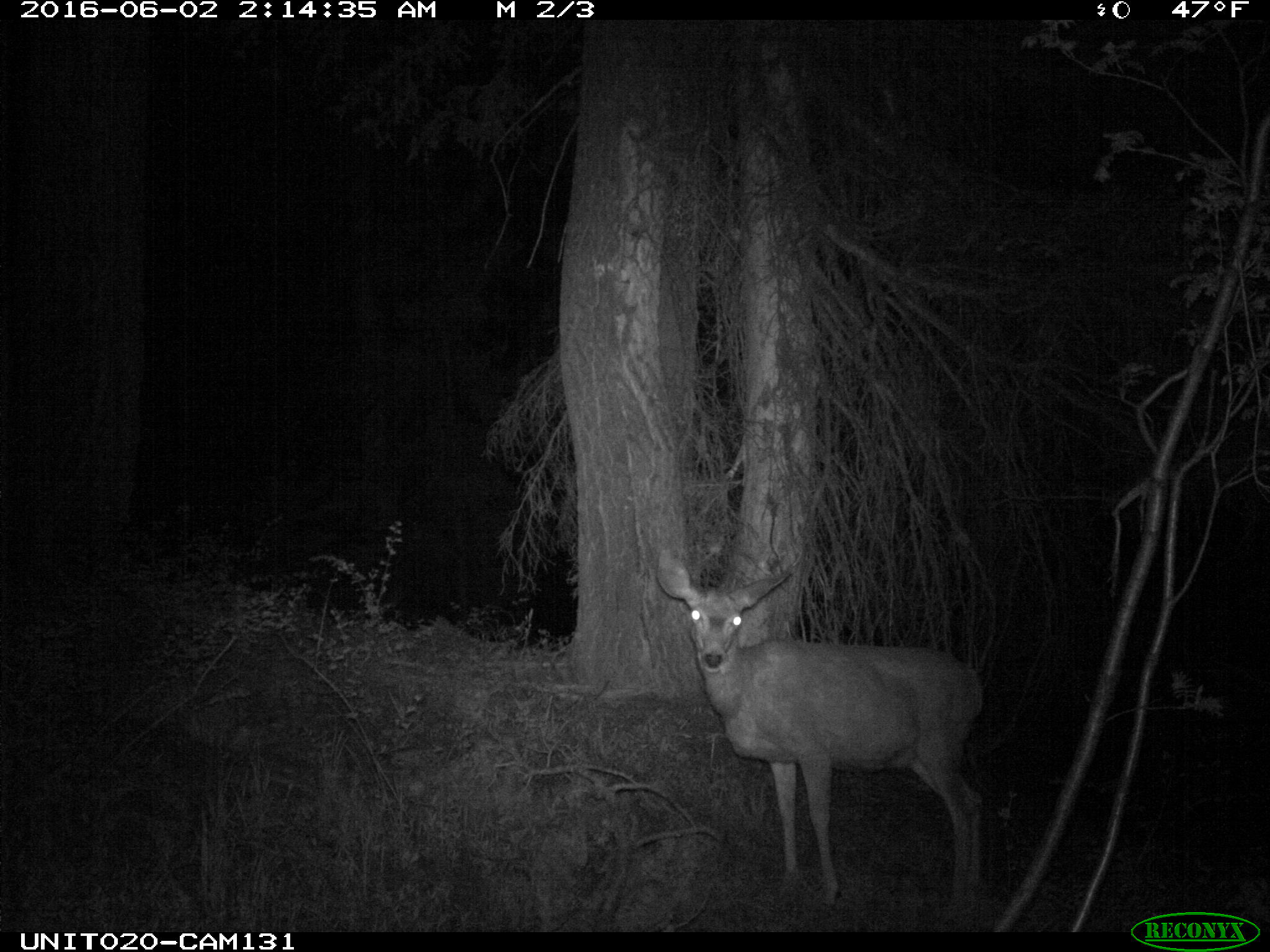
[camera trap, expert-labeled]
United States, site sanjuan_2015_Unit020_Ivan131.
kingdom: Animalia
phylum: Chordata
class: Mammalia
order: Artiodactyla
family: Cervidae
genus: Odocoileus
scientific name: Odocoileus hemionus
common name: mule deer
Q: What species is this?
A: Odocoileus hemionus (mule deer).